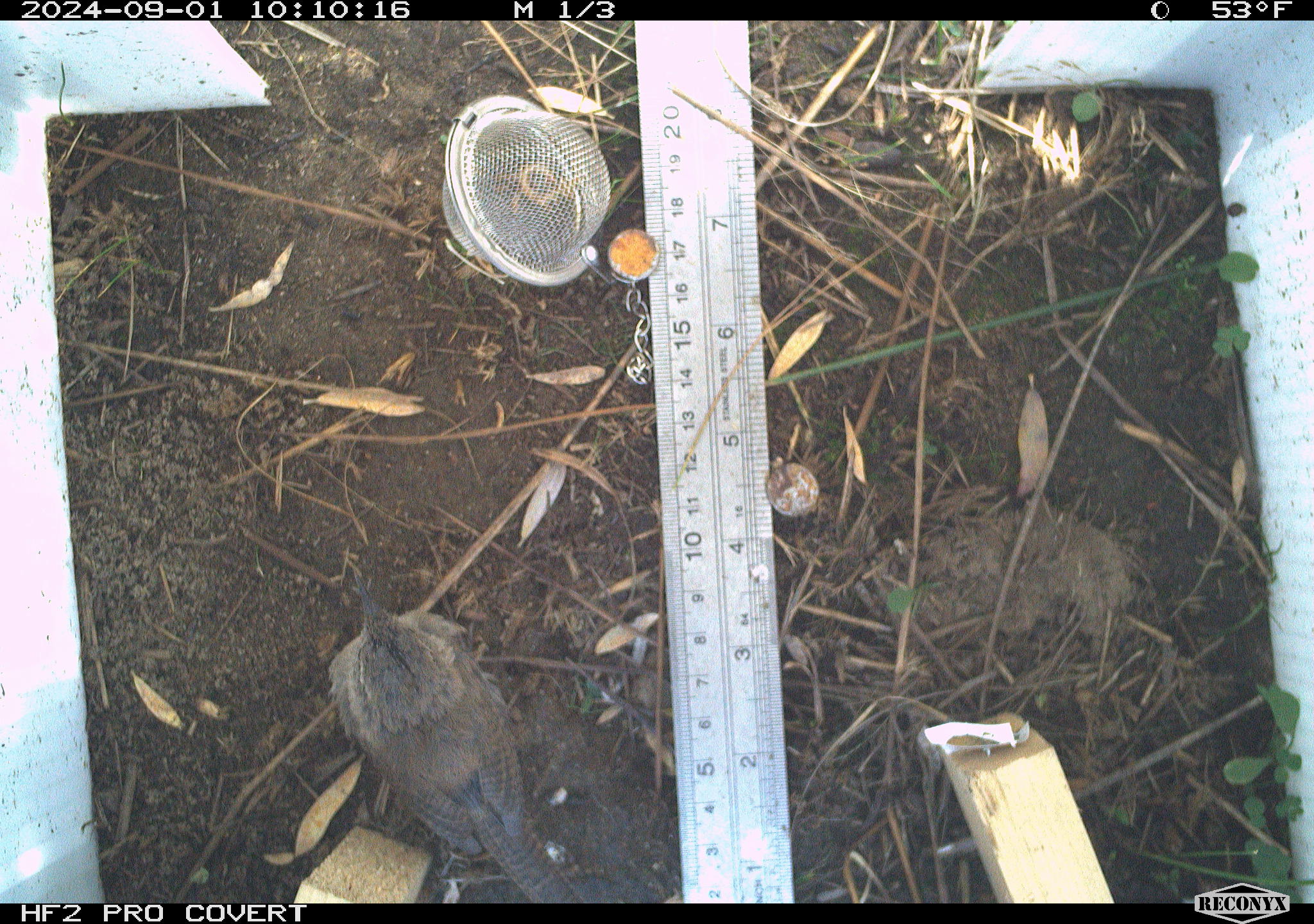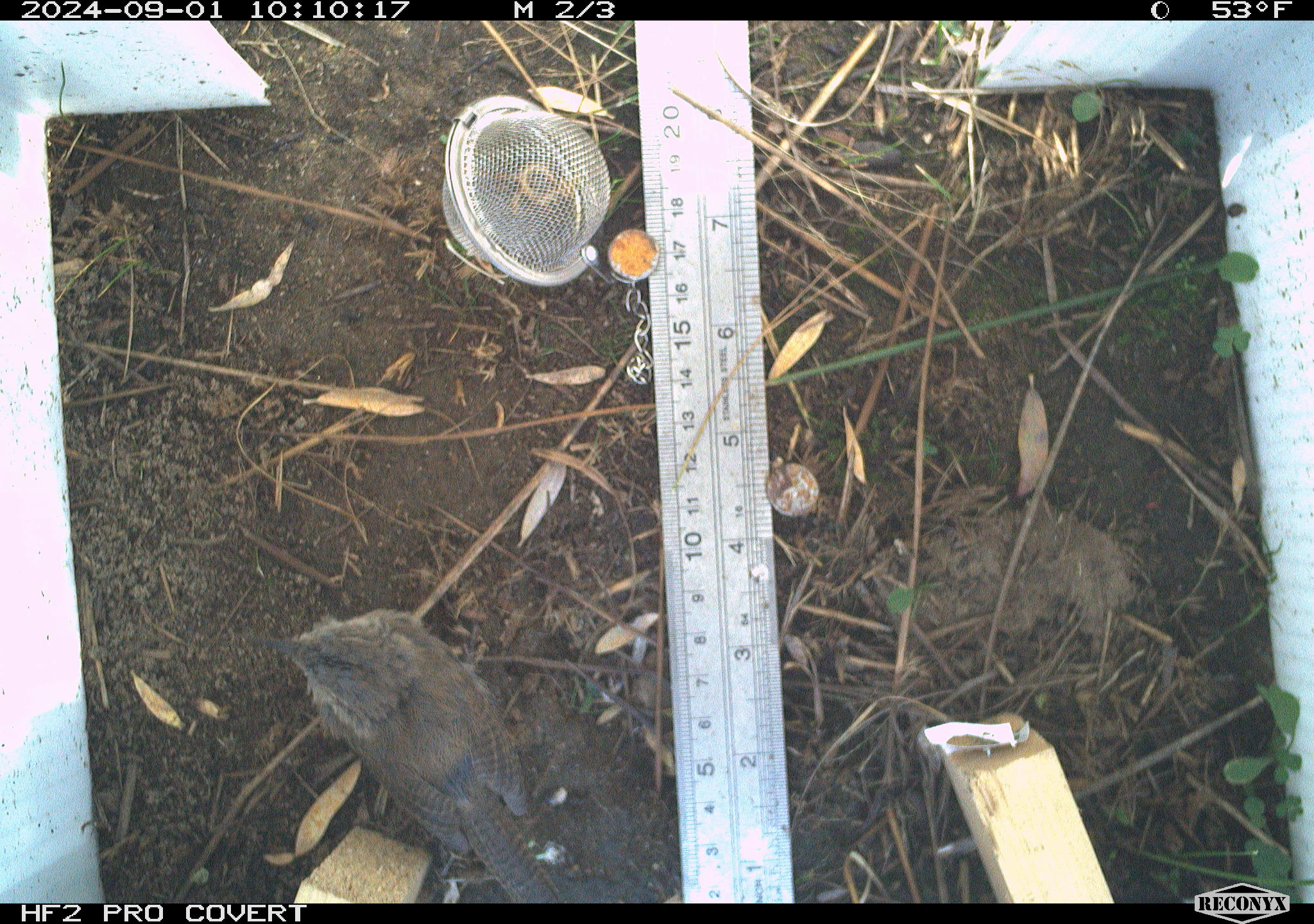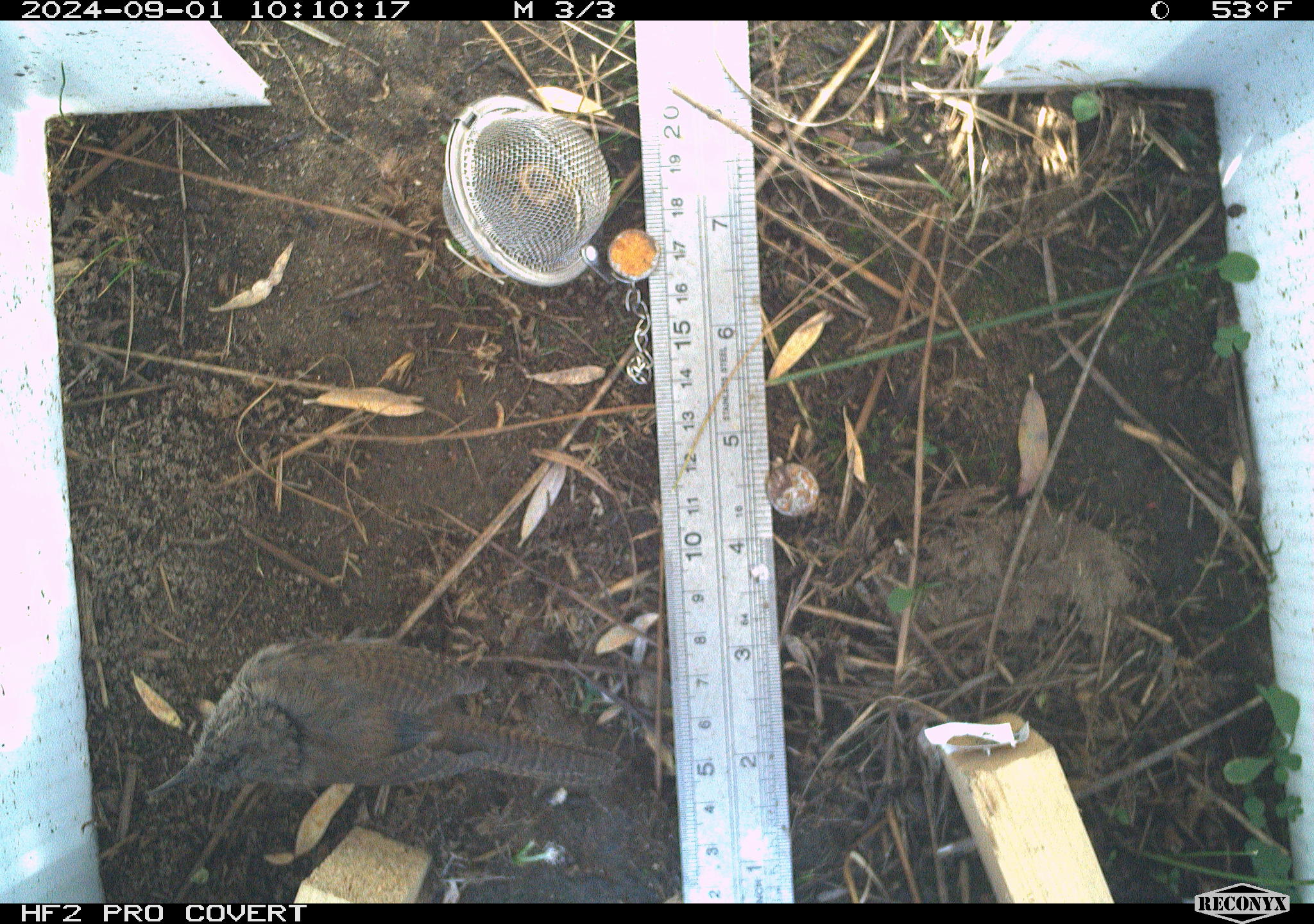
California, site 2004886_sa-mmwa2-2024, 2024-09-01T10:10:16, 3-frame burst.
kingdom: Animalia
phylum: Chordata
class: Aves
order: Passeriformes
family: Troglodytidae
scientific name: Troglodytidae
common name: wren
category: troglodytidae family